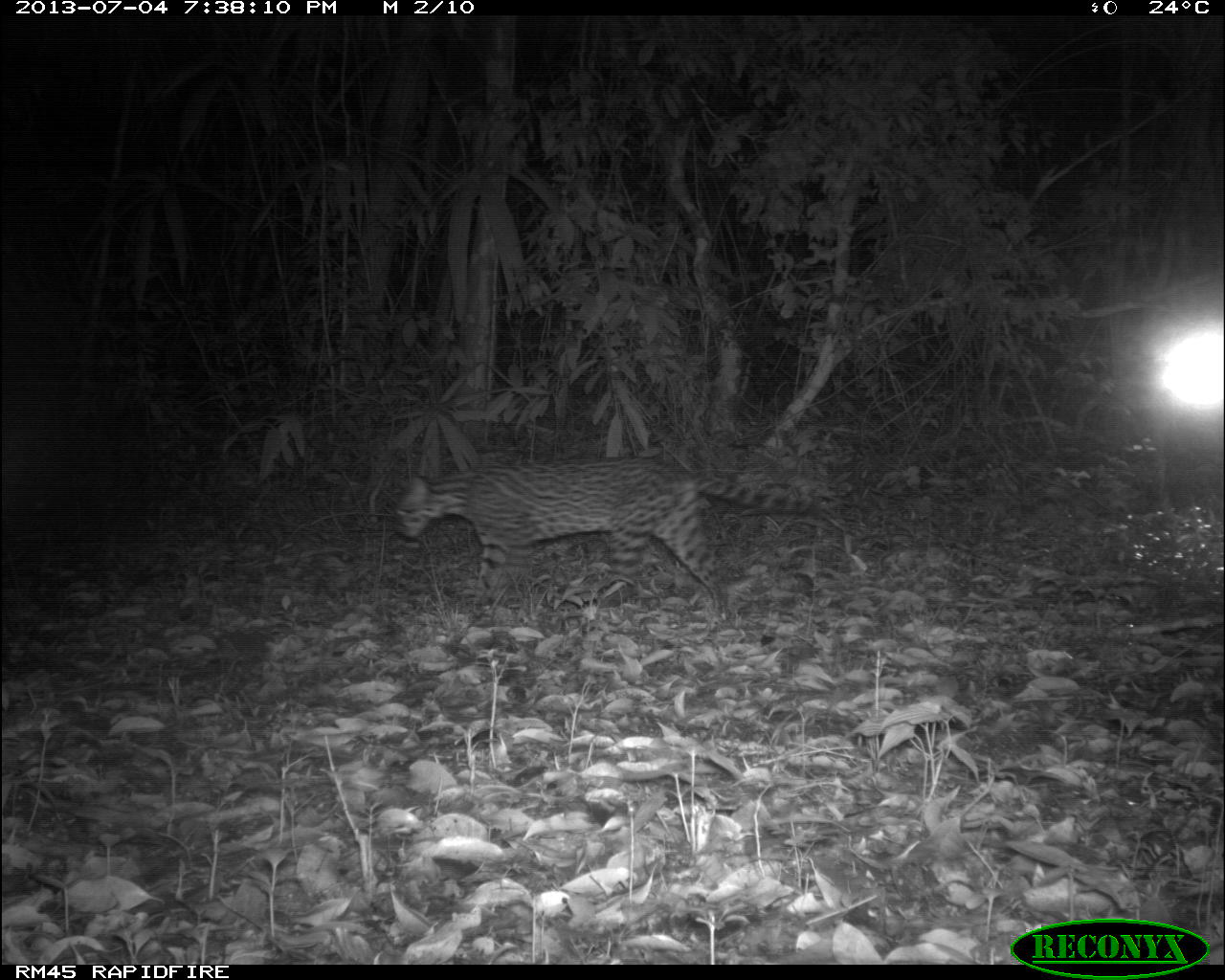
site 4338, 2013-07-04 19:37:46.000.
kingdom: Animalia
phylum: Chordata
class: Mammalia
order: Carnivora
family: Felidae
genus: Leopardus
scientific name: Leopardus pardalis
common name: ocelot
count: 1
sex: female